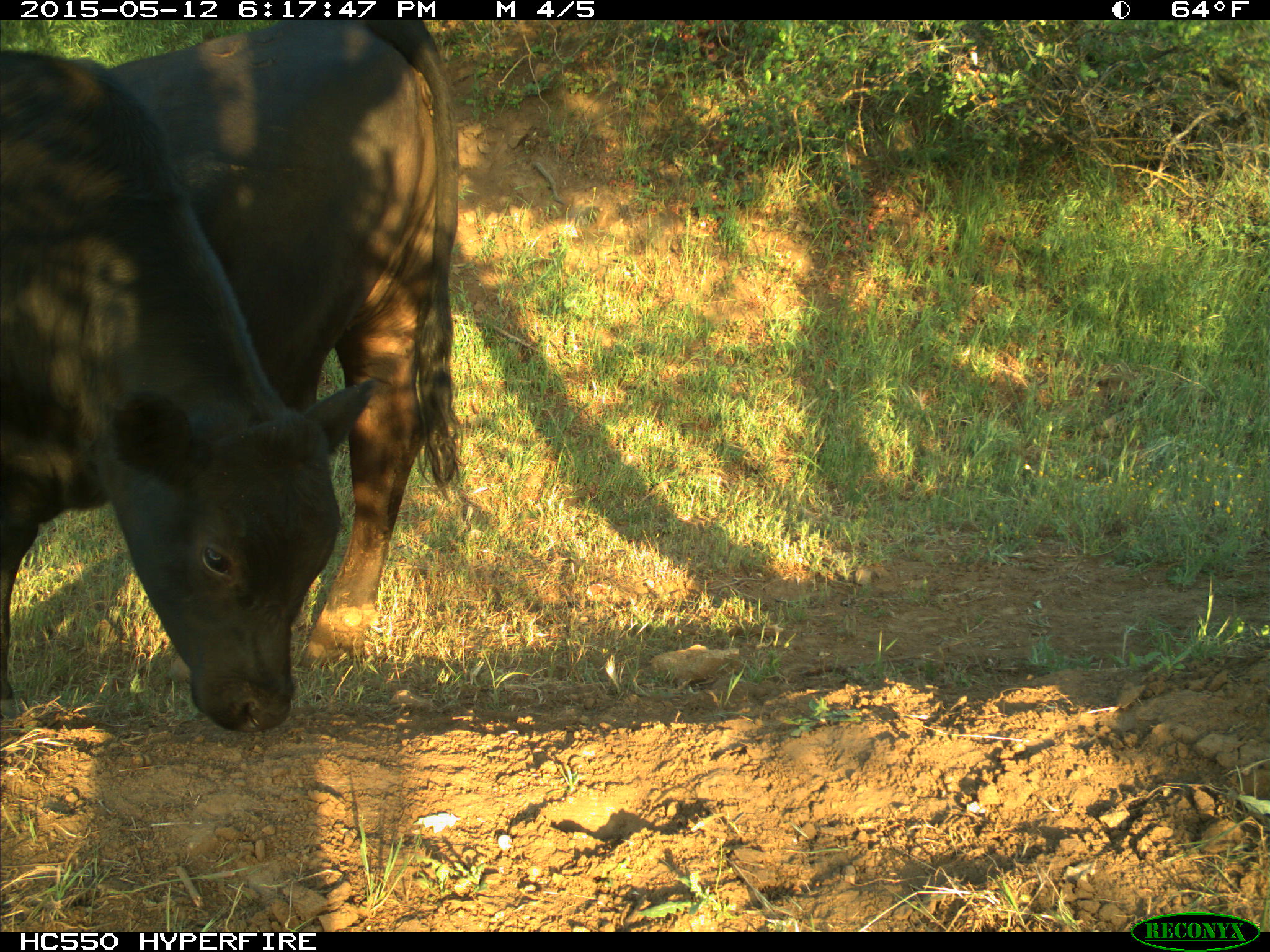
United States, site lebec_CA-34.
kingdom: Animalia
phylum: Chordata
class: Mammalia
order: Artiodactyla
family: Bovidae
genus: Bos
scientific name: Bos taurus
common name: domestic cow